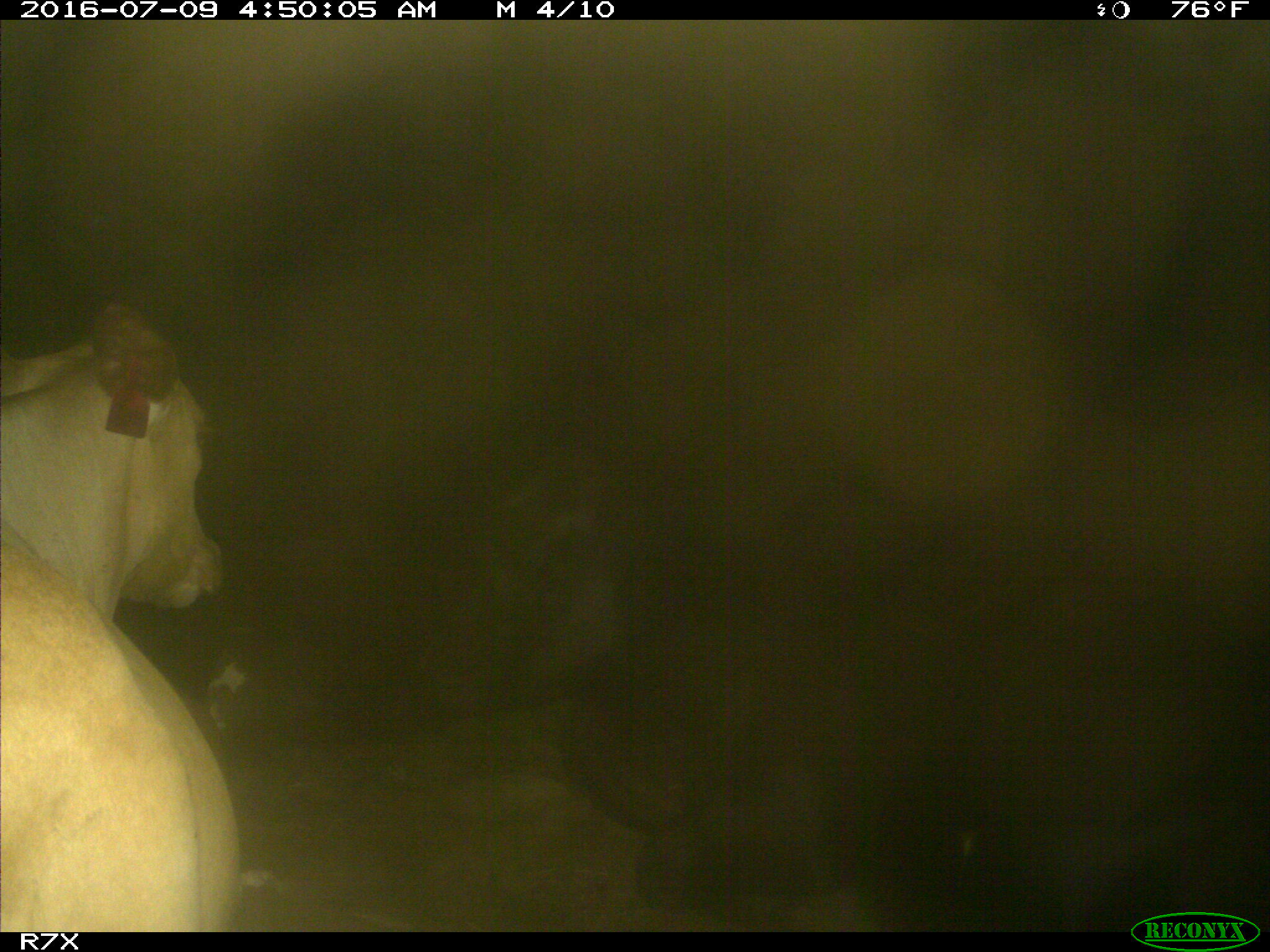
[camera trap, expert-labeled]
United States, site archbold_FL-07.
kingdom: Animalia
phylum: Chordata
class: Mammalia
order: Artiodactyla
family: Bovidae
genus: Bos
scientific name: Bos taurus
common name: domestic cow